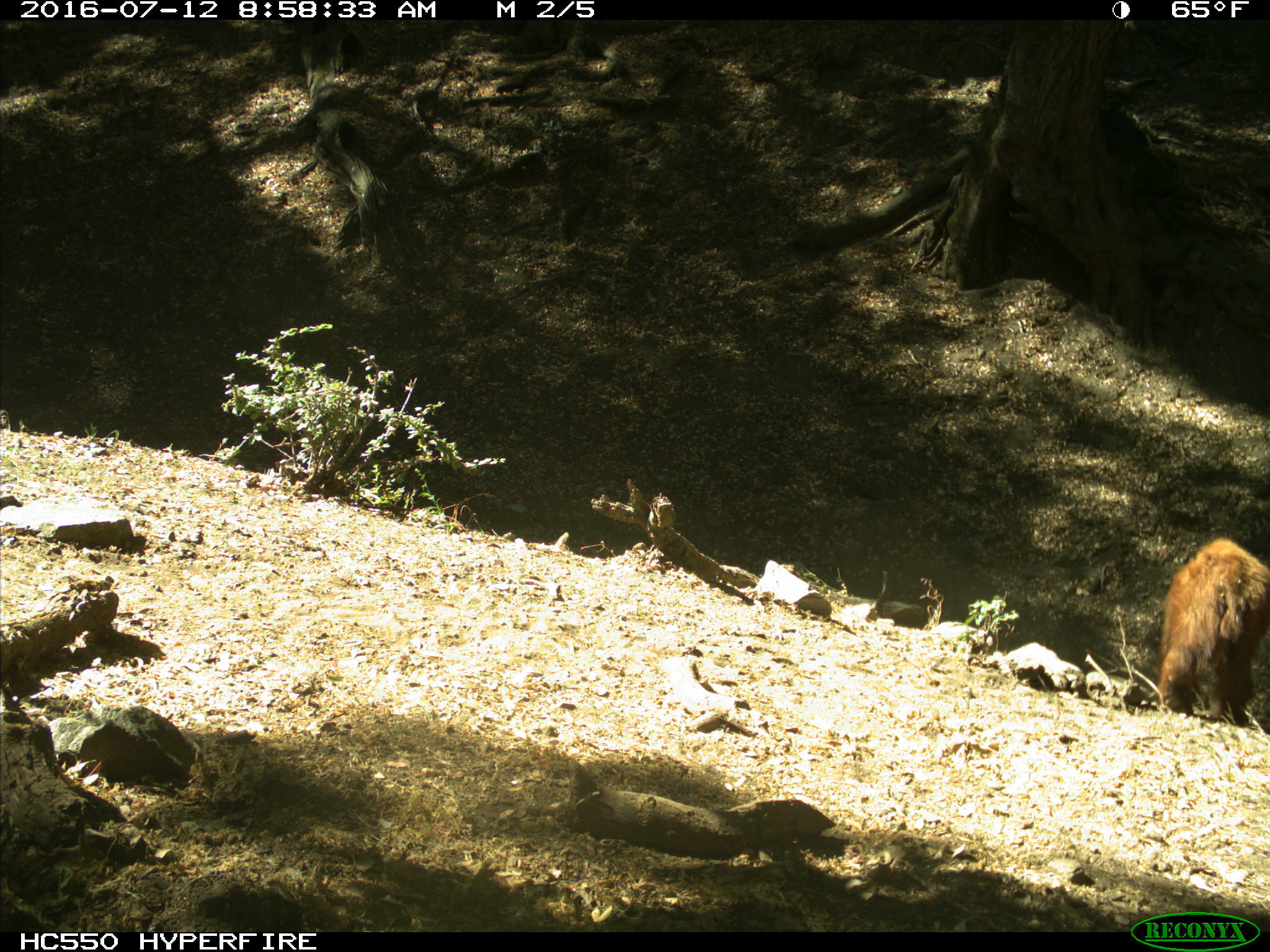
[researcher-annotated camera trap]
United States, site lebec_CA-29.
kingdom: Animalia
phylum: Chordata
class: Mammalia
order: Carnivora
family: Ursidae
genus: Ursus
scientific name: Ursus americanus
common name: american black bear